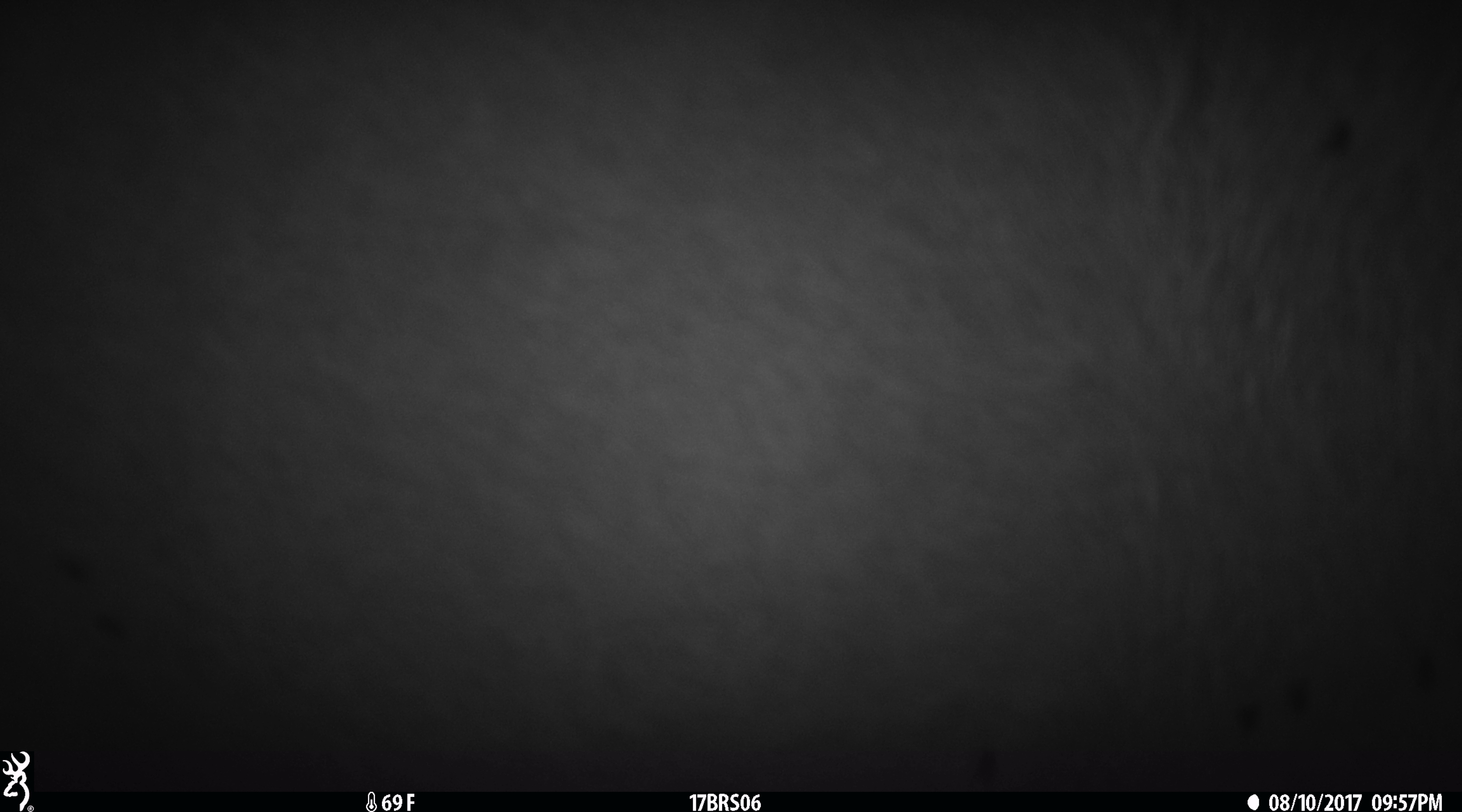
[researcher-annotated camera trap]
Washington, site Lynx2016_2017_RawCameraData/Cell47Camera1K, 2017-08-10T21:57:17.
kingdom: Animalia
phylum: Chordata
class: Mammalia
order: Artiodactyla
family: Bovidae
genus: Bos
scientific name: Bos taurus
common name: domestic cattle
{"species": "domestic cattle (Bos taurus)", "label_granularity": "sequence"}